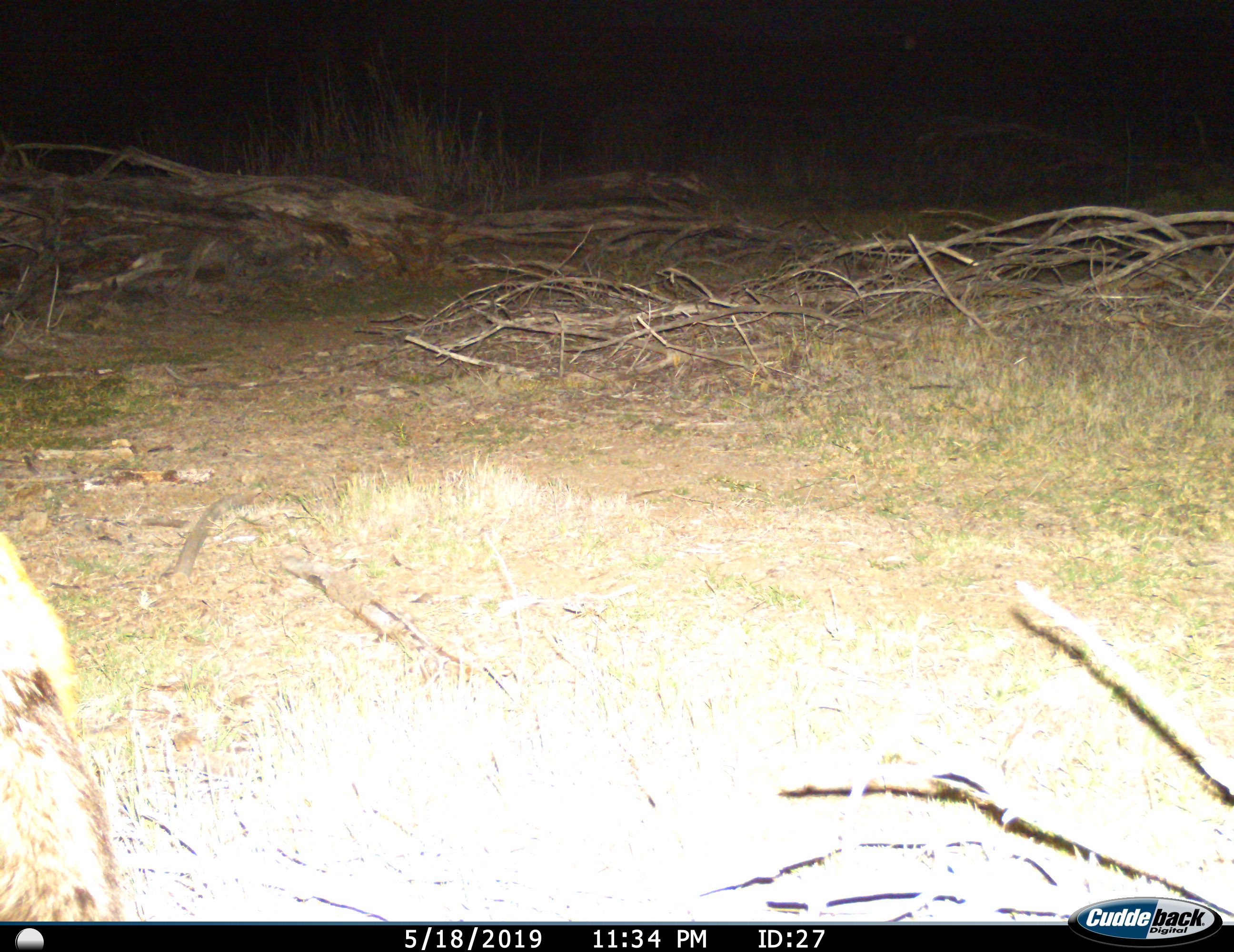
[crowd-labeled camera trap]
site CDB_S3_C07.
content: unidentified animal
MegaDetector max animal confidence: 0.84